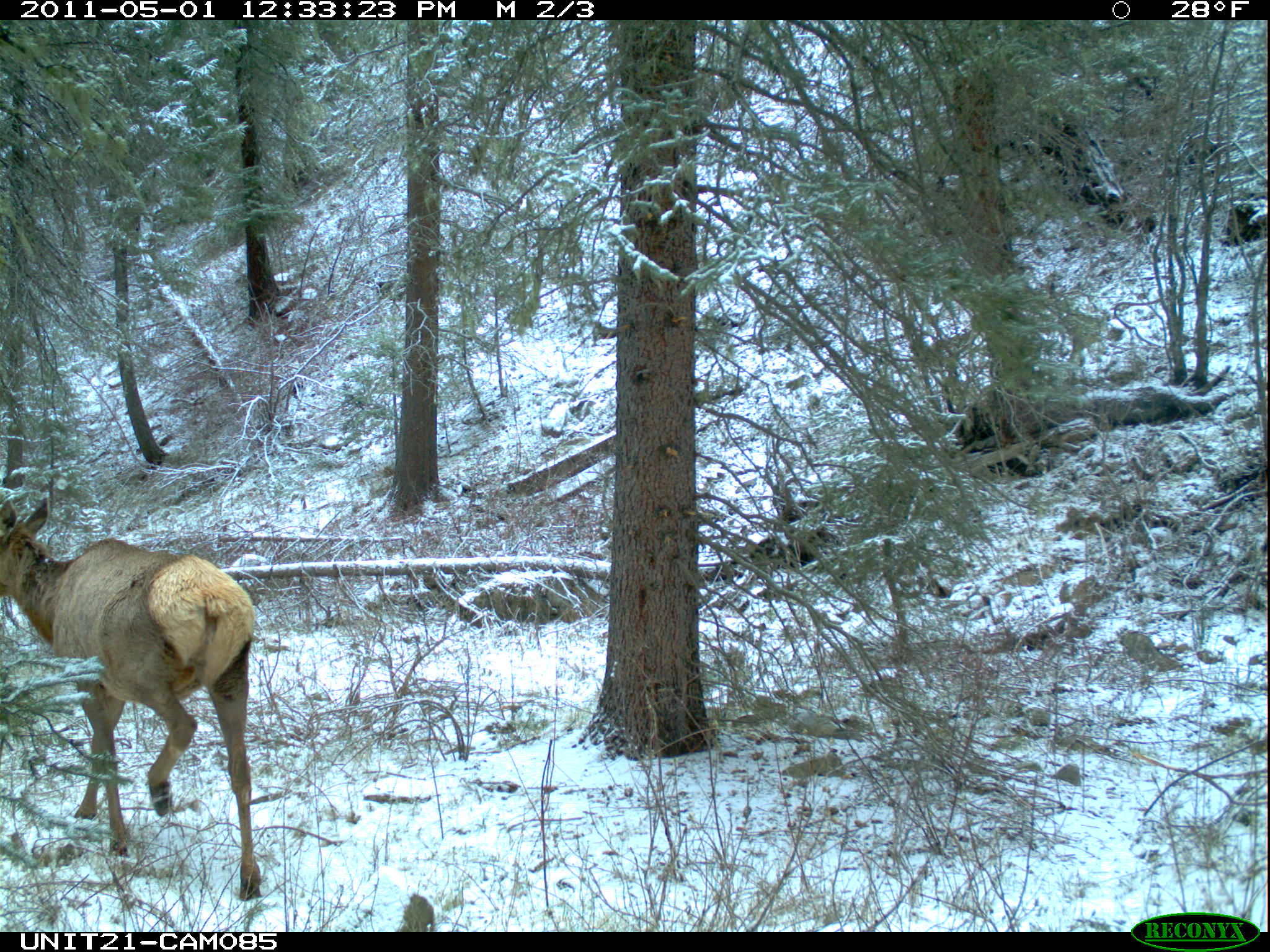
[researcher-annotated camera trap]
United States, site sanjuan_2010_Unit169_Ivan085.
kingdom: Animalia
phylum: Chordata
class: Mammalia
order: Artiodactyla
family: Cervidae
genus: Cervus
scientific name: Cervus elaphus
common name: red deer